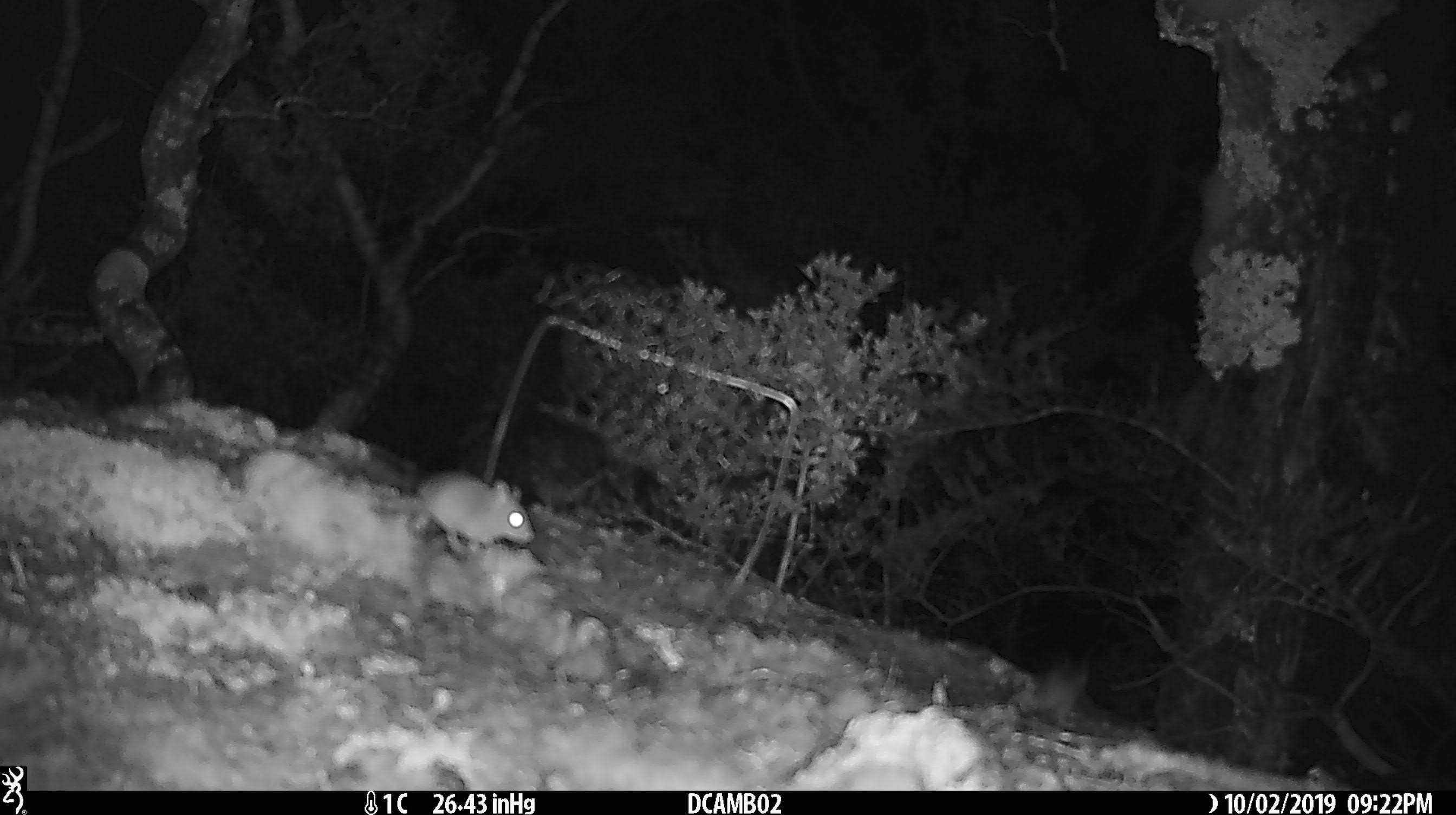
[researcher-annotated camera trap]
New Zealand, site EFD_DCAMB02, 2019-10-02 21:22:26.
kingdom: Animalia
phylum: Chordata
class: Mammalia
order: Rodentia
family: Muridae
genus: Mus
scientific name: Mus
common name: mouse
Mouse (Mus).